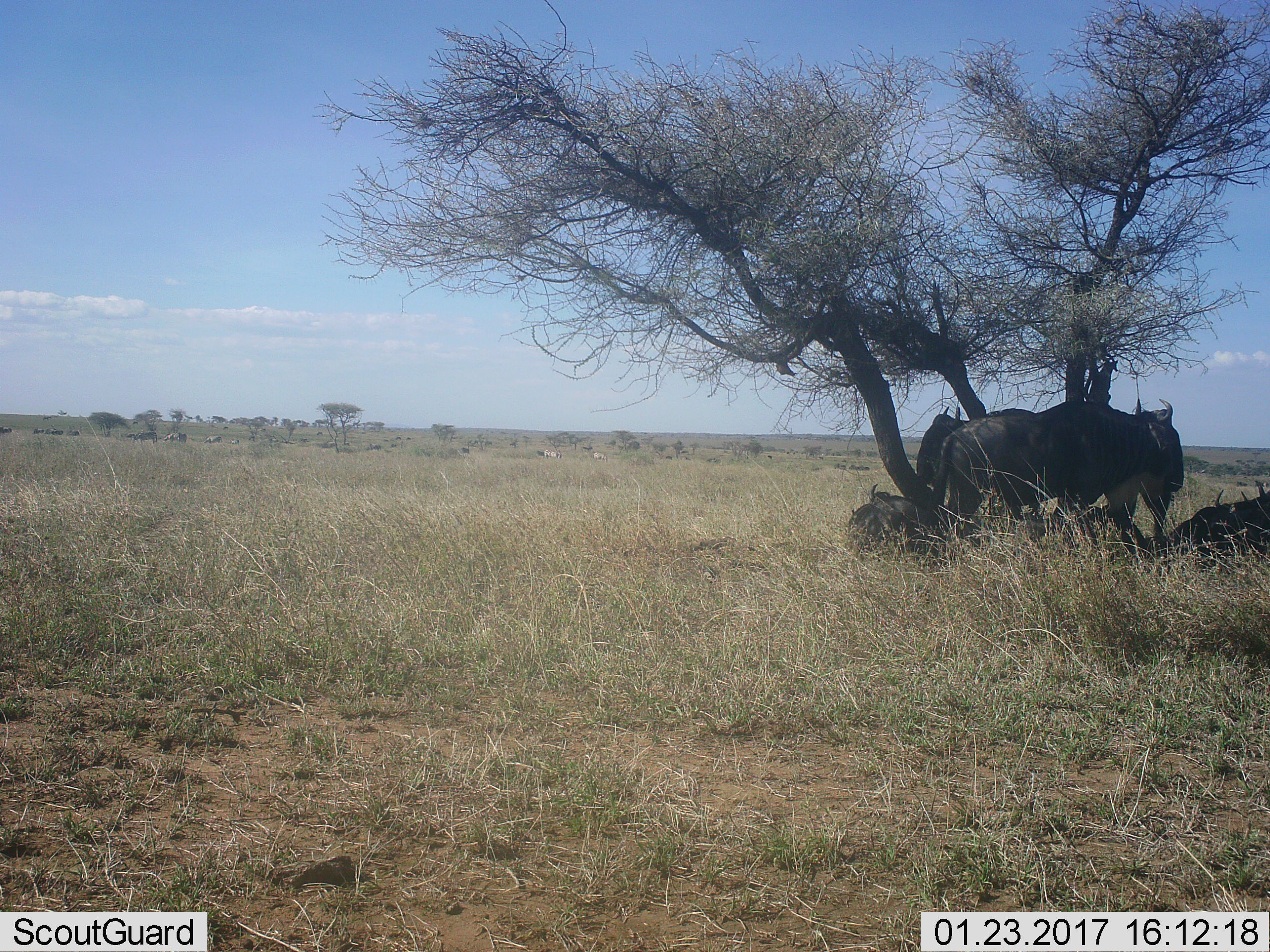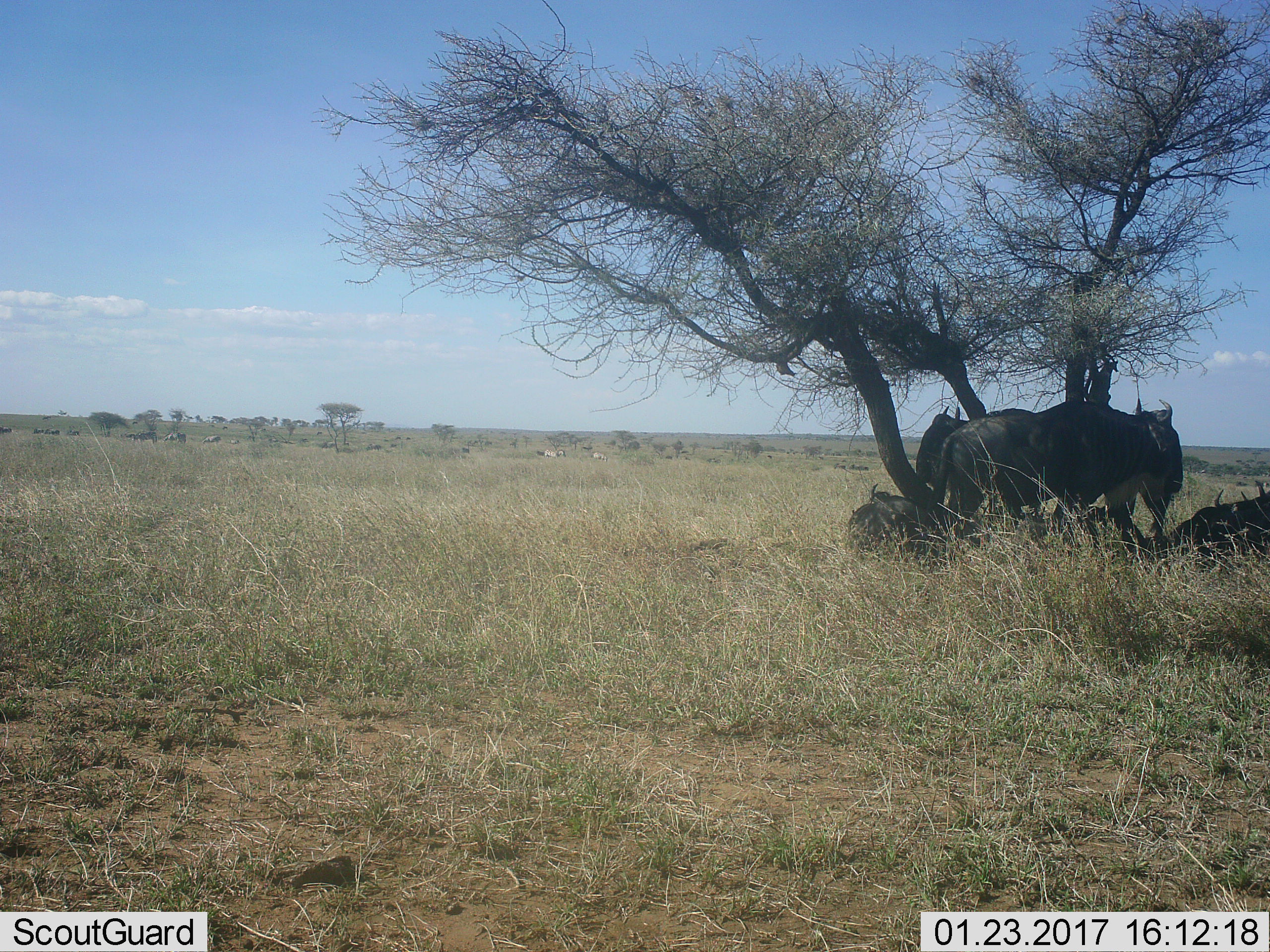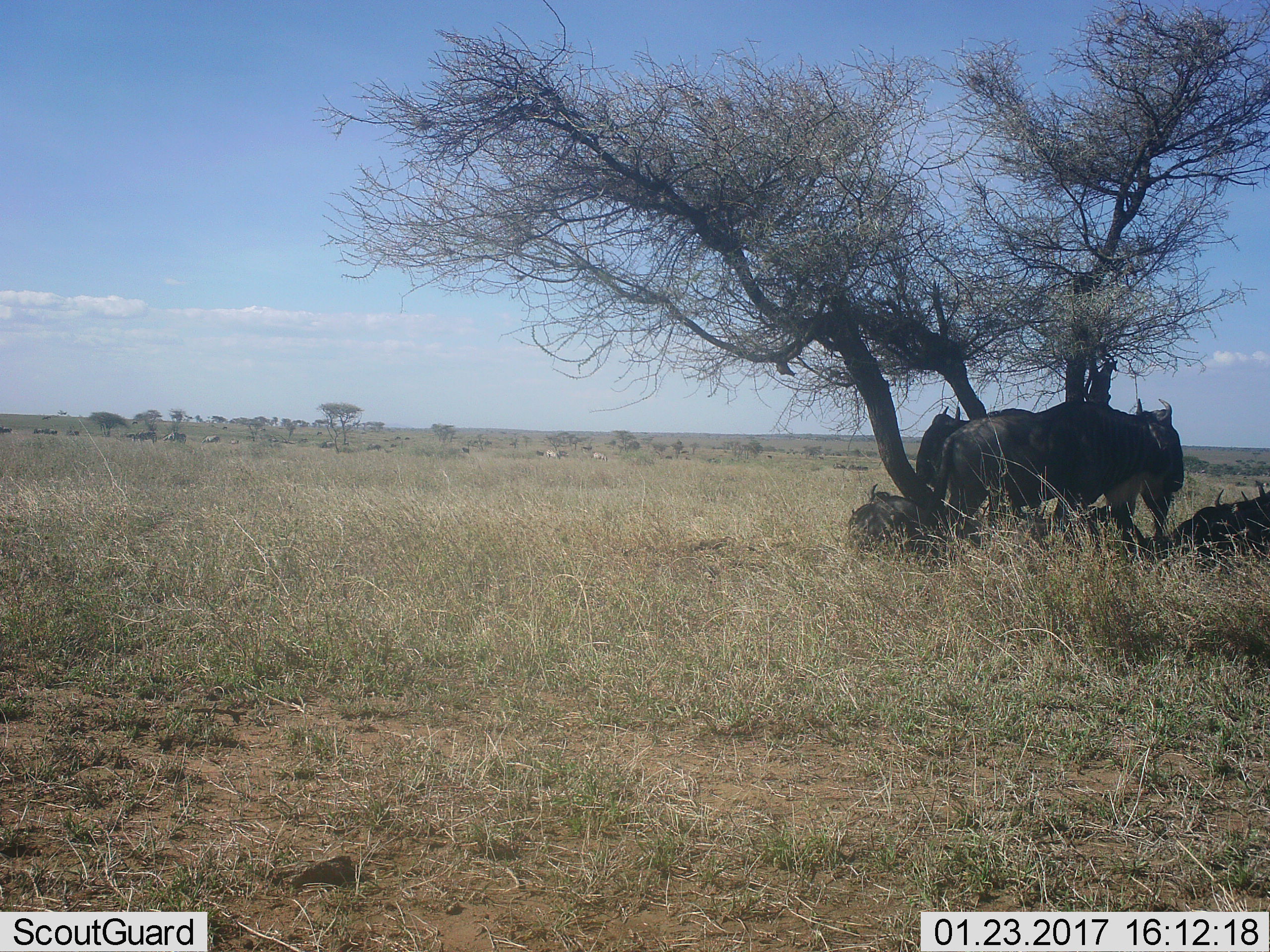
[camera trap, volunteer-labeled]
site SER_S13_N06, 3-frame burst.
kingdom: Animalia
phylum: Chordata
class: Mammalia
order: Artiodactyla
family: Bovidae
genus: Connochaetes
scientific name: Connochaetes taurinus taurinus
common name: blue wildebeest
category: wildebeestblue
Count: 11-50.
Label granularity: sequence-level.